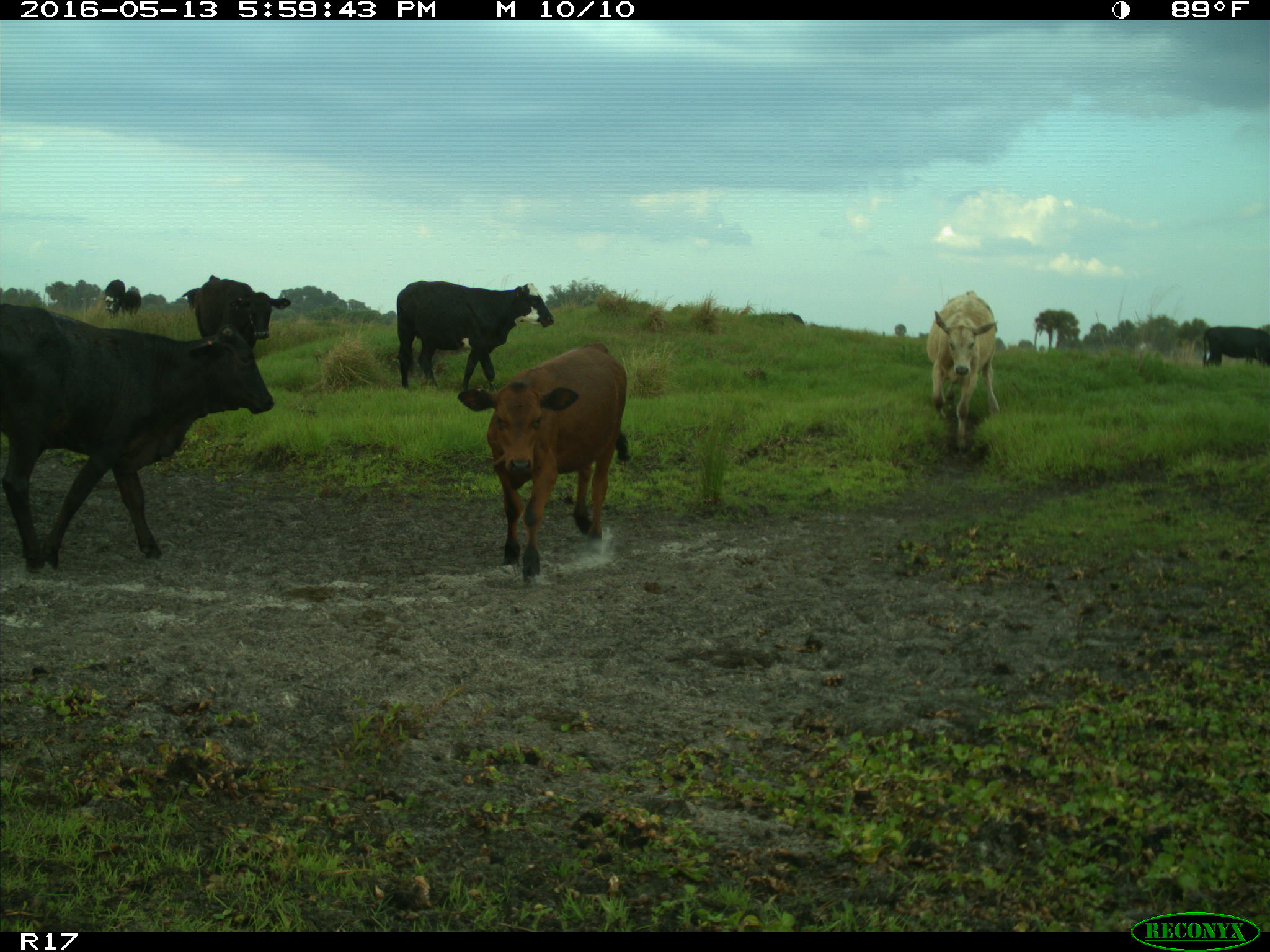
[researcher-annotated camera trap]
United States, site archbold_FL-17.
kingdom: Animalia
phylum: Chordata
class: Mammalia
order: Artiodactyla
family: Bovidae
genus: Bos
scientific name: Bos taurus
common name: domestic cow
Bos taurus (domestic cow).